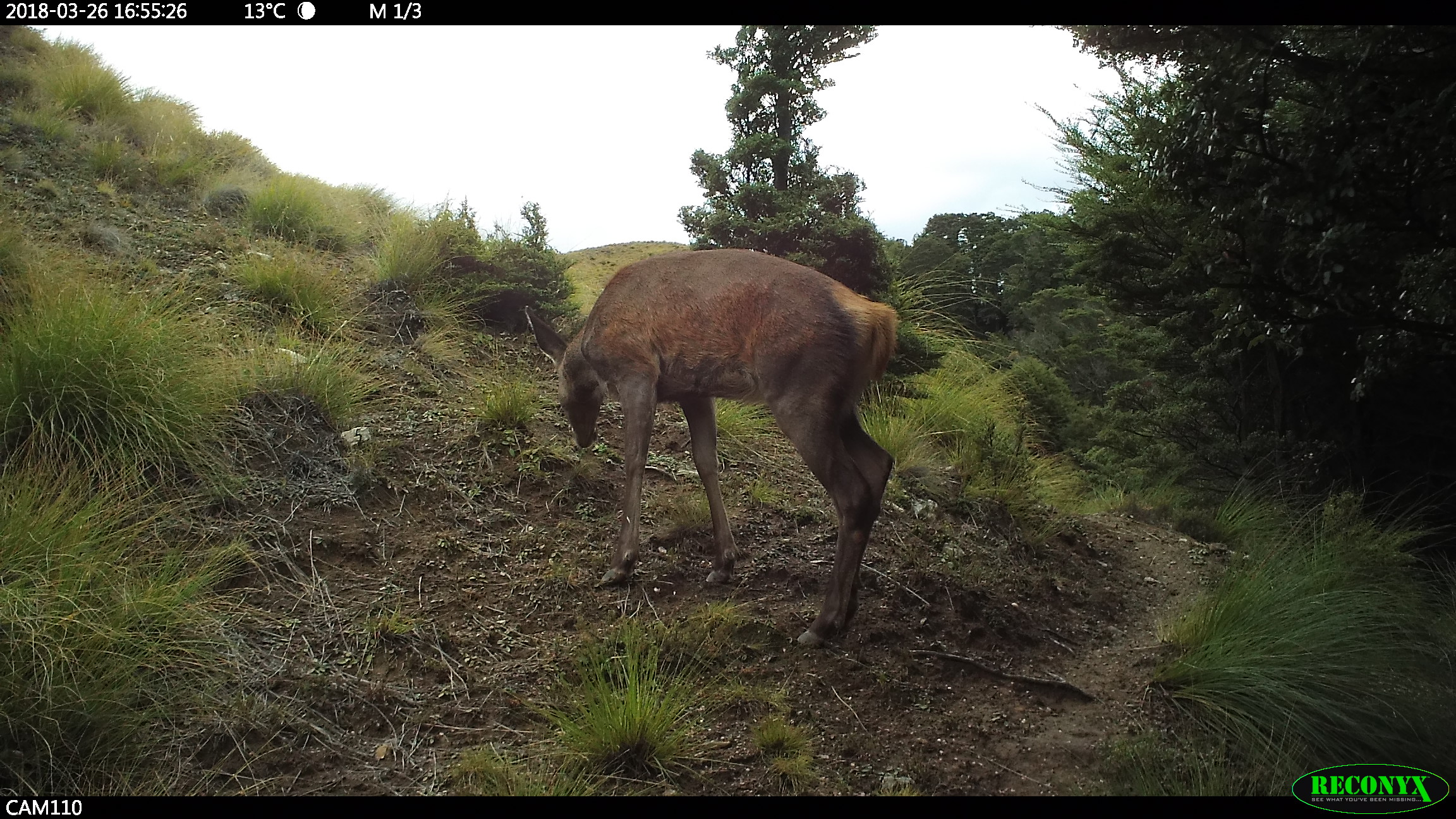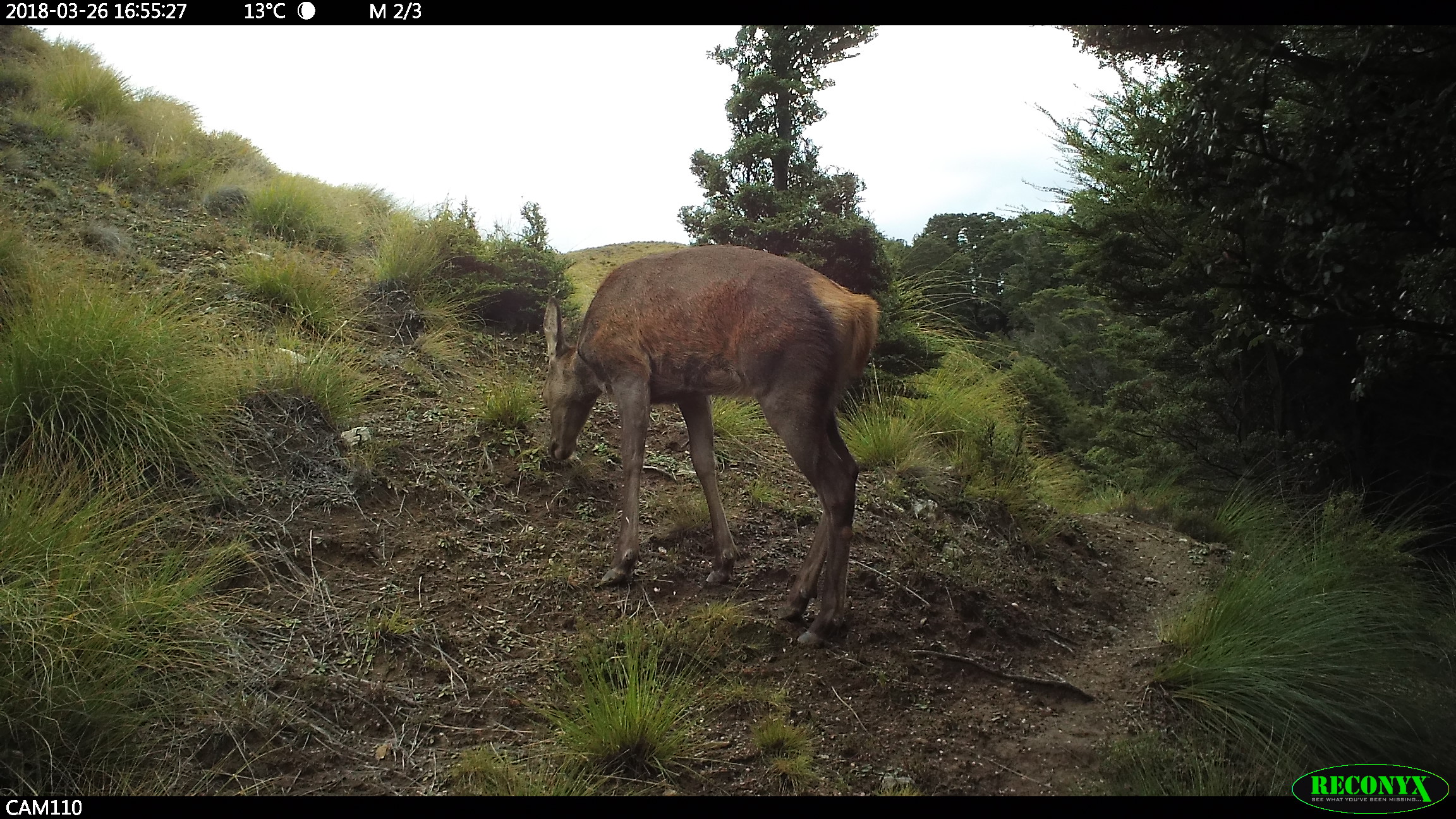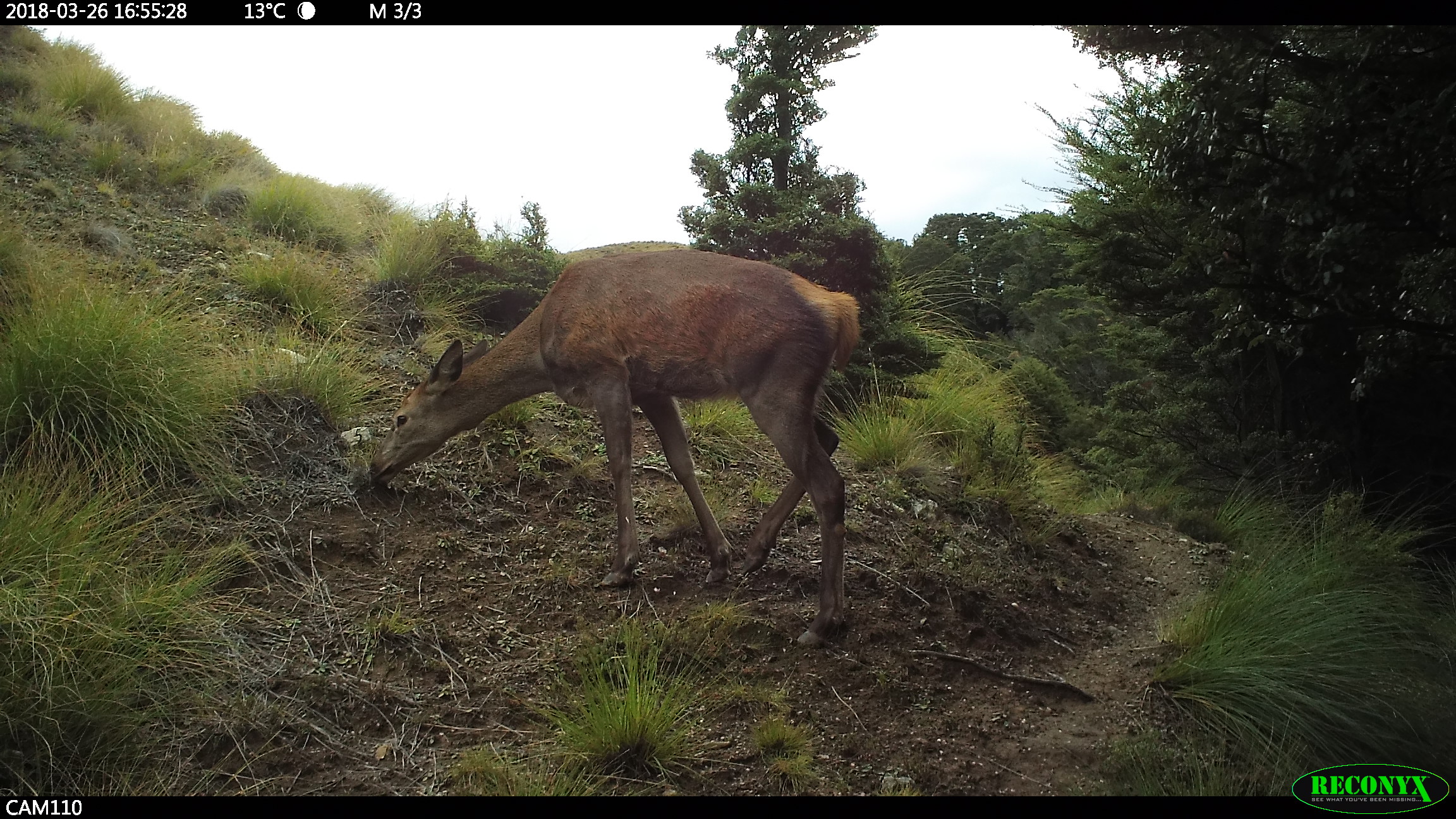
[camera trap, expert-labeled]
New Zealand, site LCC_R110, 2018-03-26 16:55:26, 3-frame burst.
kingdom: Animalia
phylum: Chordata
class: Mammalia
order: Artiodactyla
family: Cervidae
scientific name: Cervidae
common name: deer